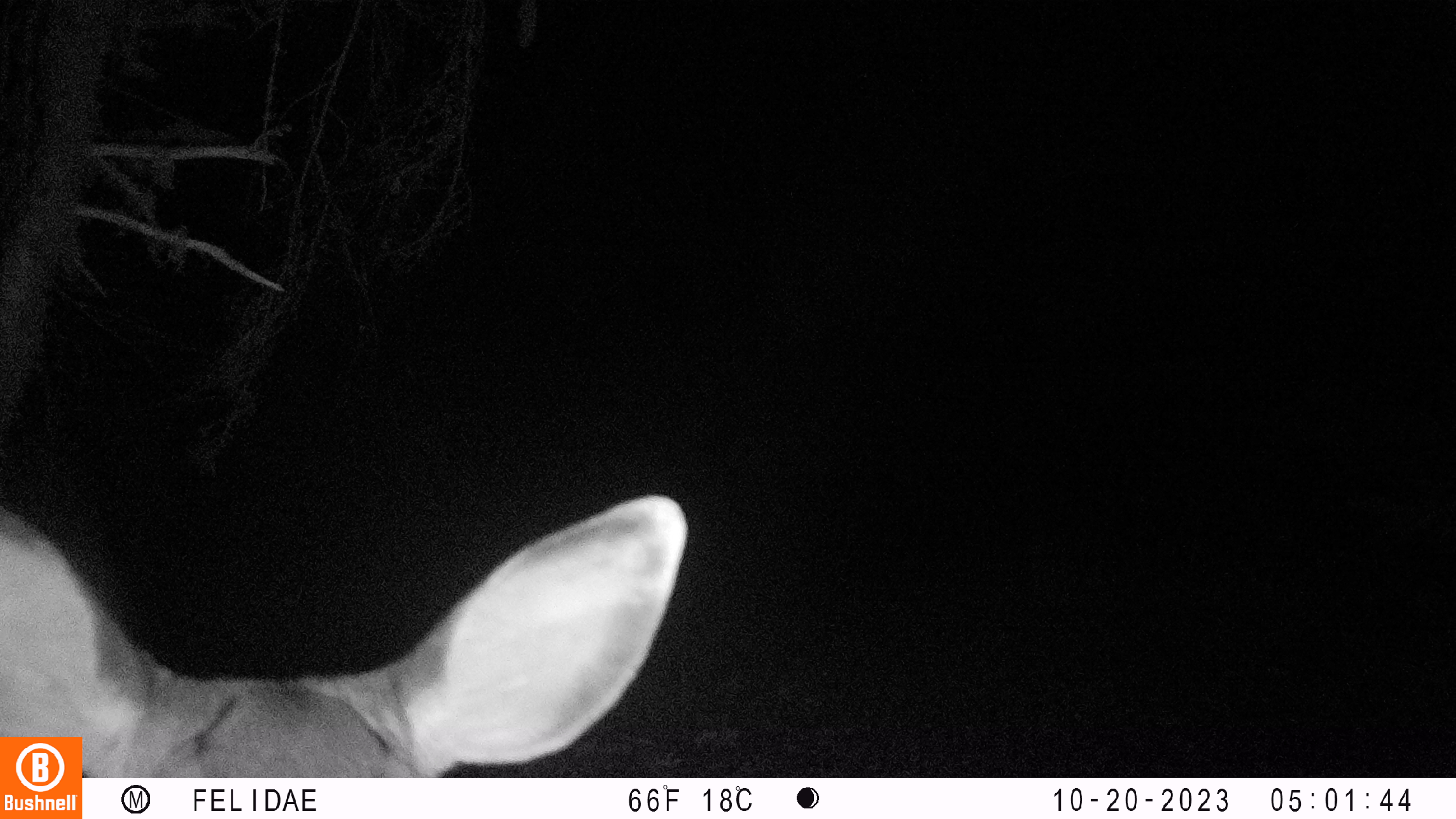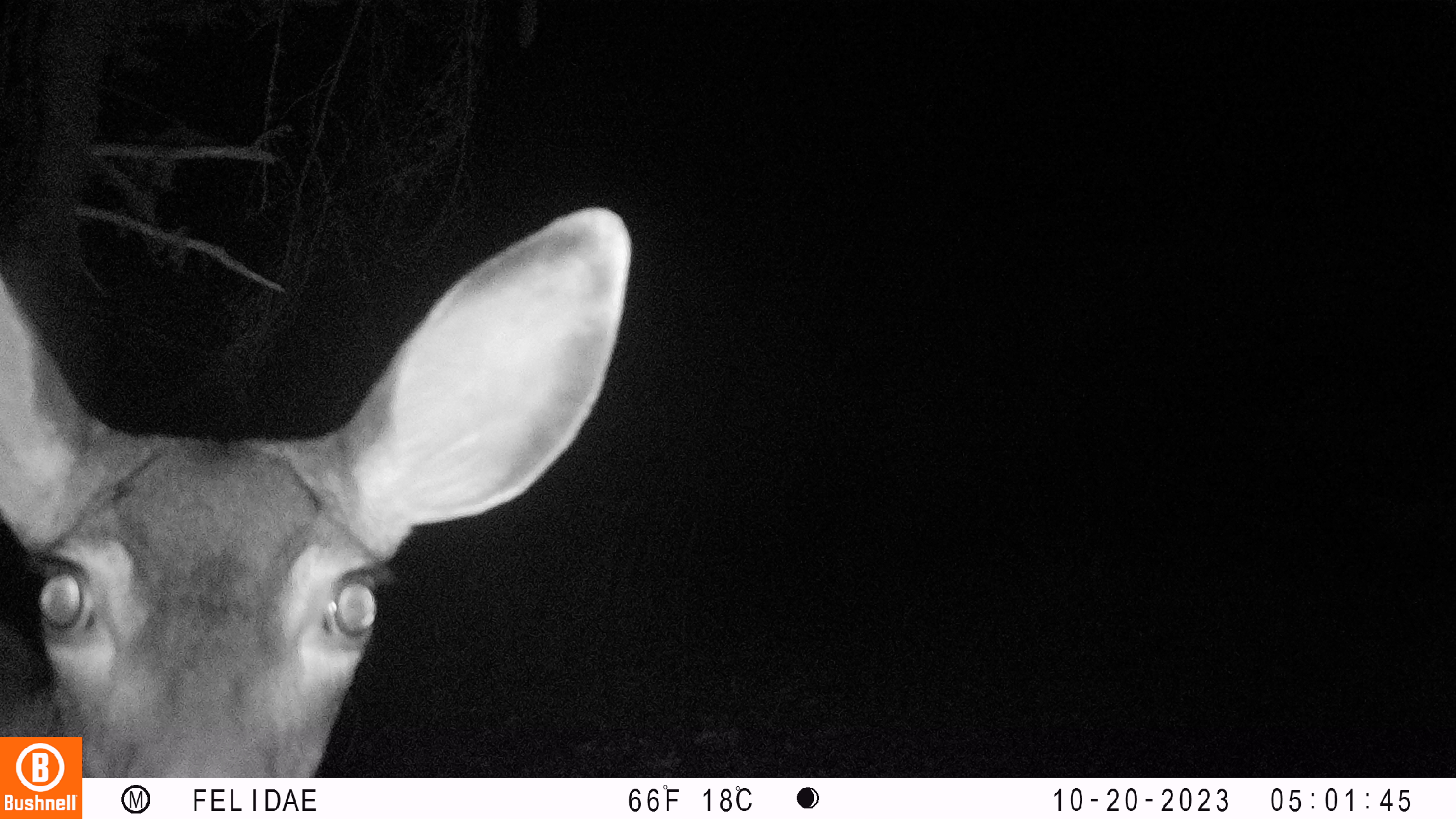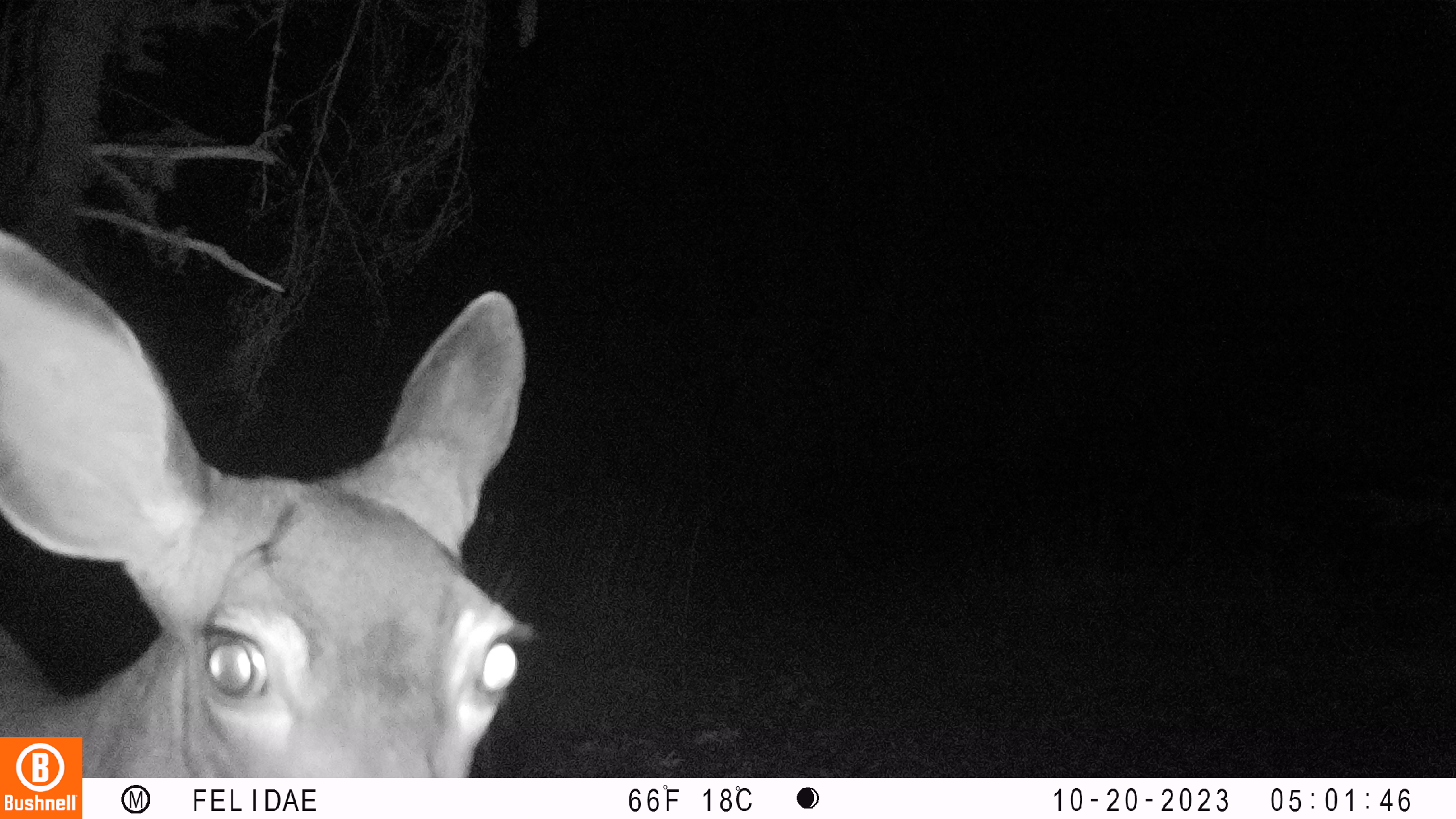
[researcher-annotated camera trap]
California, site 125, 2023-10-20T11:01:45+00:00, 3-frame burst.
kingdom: Animalia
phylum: Chordata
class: Mammalia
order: Artiodactyla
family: Cervidae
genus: Odocoileus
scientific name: Odocoileus hemionus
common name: mule deer